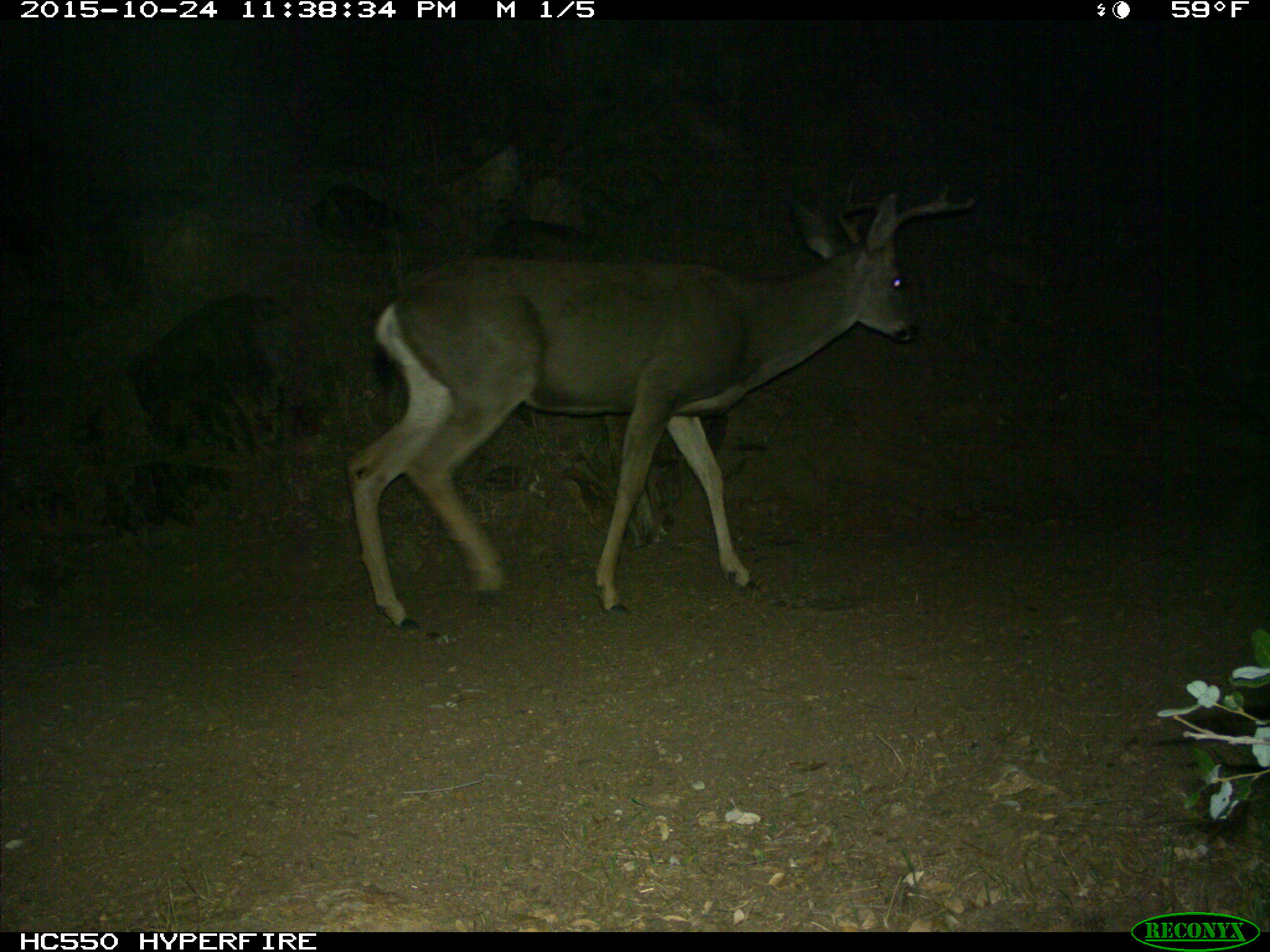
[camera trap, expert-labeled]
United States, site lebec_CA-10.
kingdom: Animalia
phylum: Chordata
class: Mammalia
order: Artiodactyla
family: Cervidae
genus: Odocoileus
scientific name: Odocoileus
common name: deer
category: unidentified deer